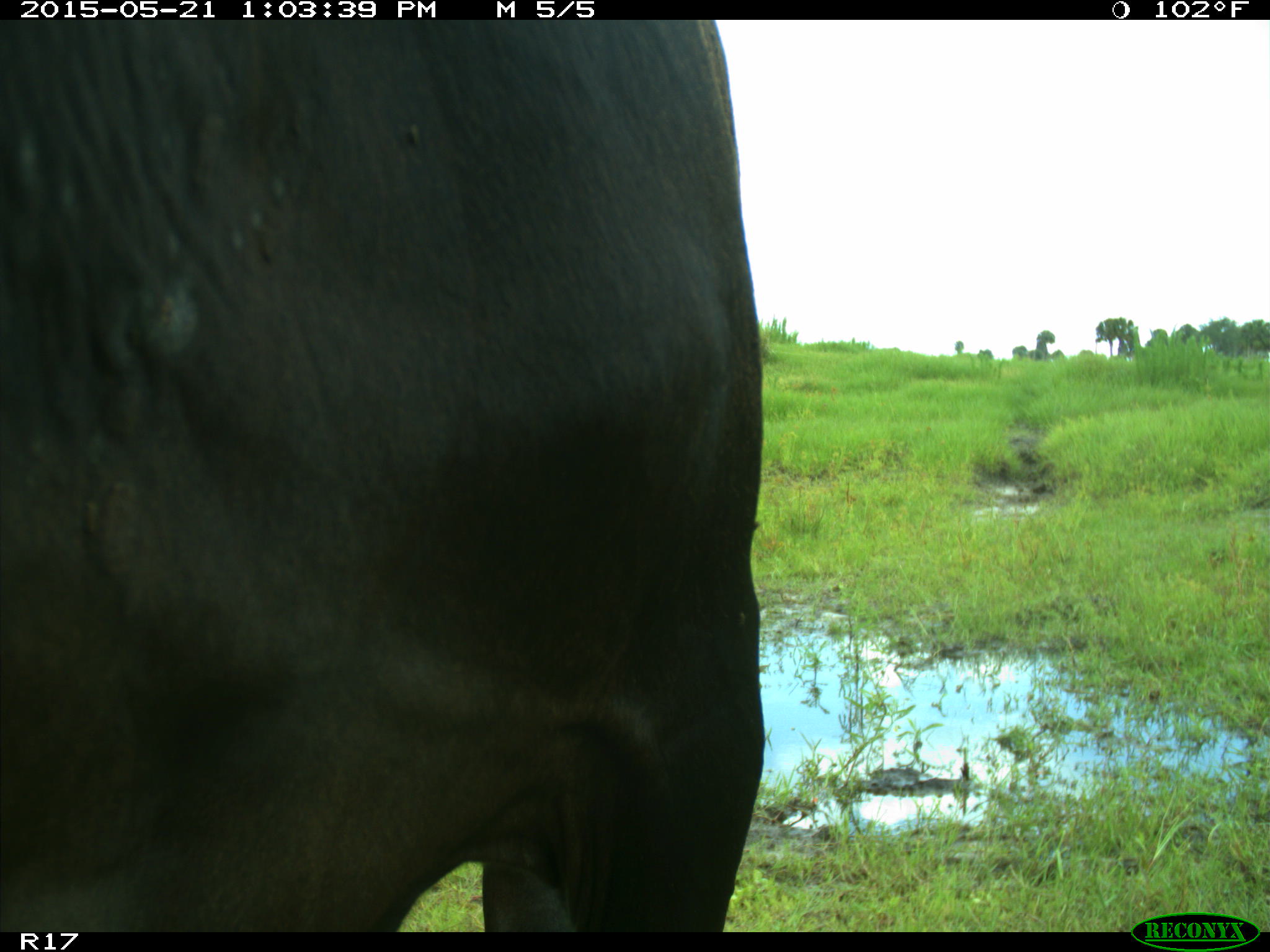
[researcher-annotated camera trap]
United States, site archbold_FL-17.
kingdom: Animalia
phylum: Chordata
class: Mammalia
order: Artiodactyla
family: Bovidae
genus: Bos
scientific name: Bos taurus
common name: domestic cow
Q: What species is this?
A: Bos taurus (domestic cow).